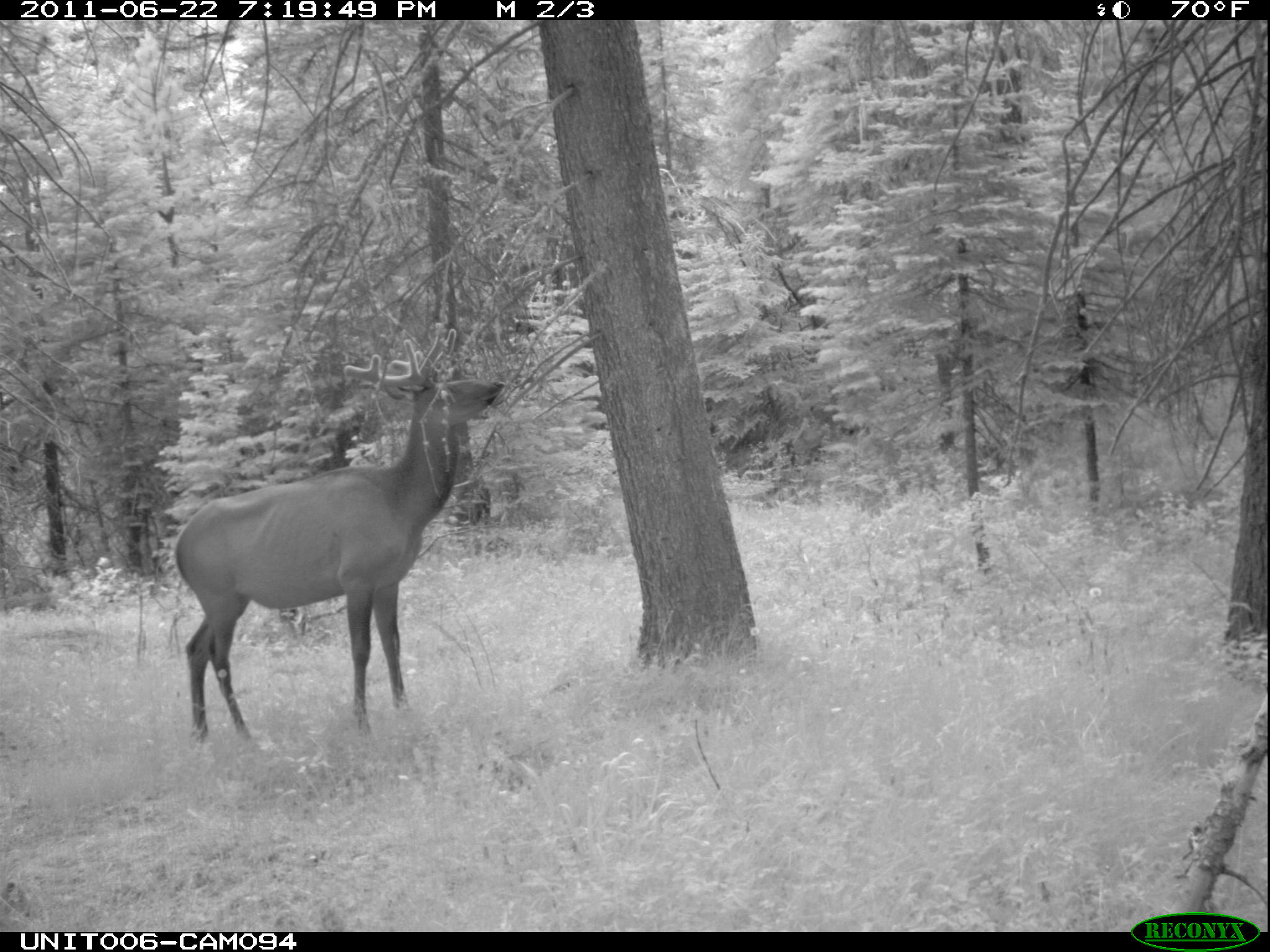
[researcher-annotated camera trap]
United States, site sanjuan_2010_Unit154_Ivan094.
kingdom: Animalia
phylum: Chordata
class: Mammalia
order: Artiodactyla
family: Cervidae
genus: Cervus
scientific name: Cervus elaphus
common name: red deer